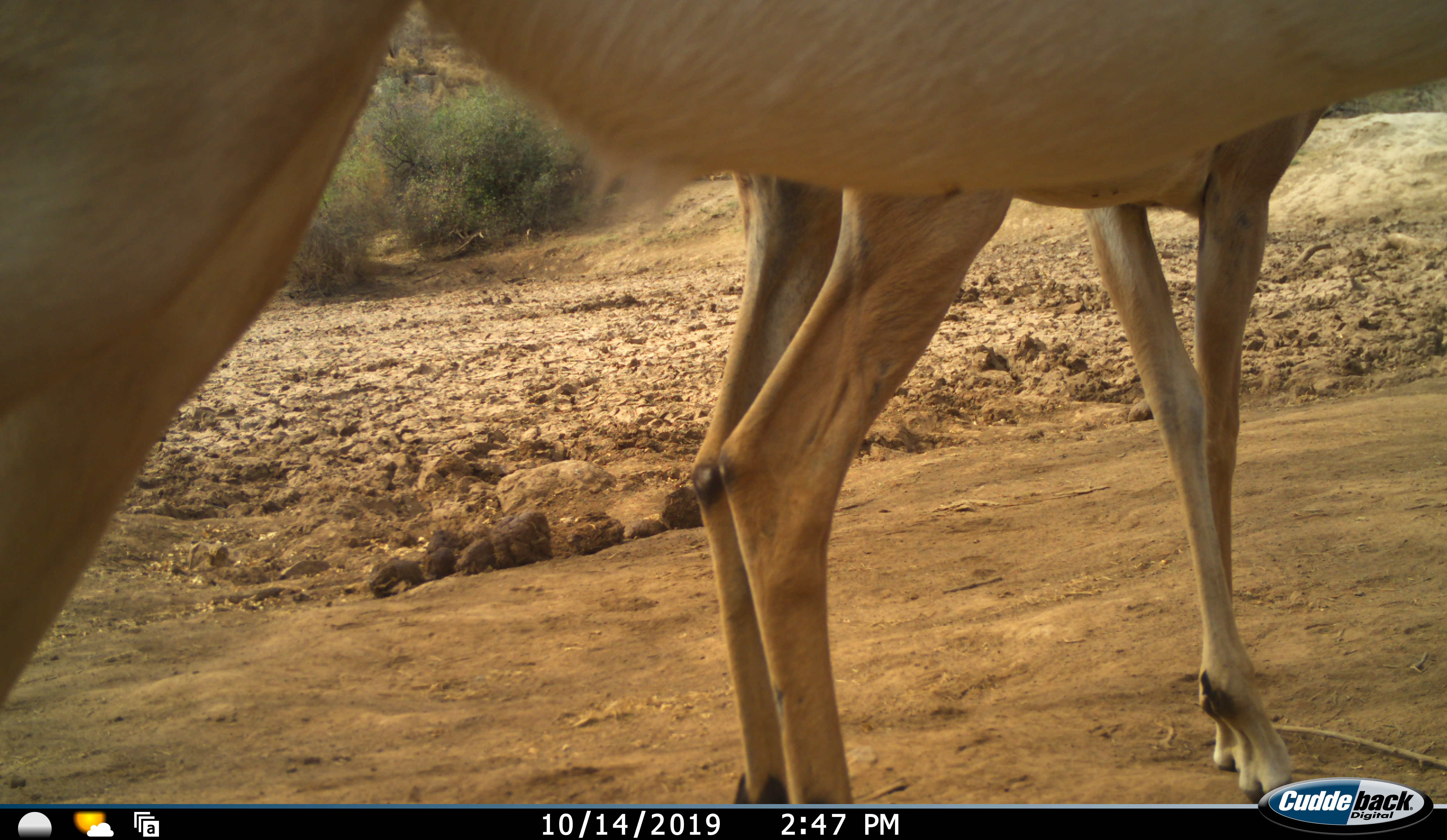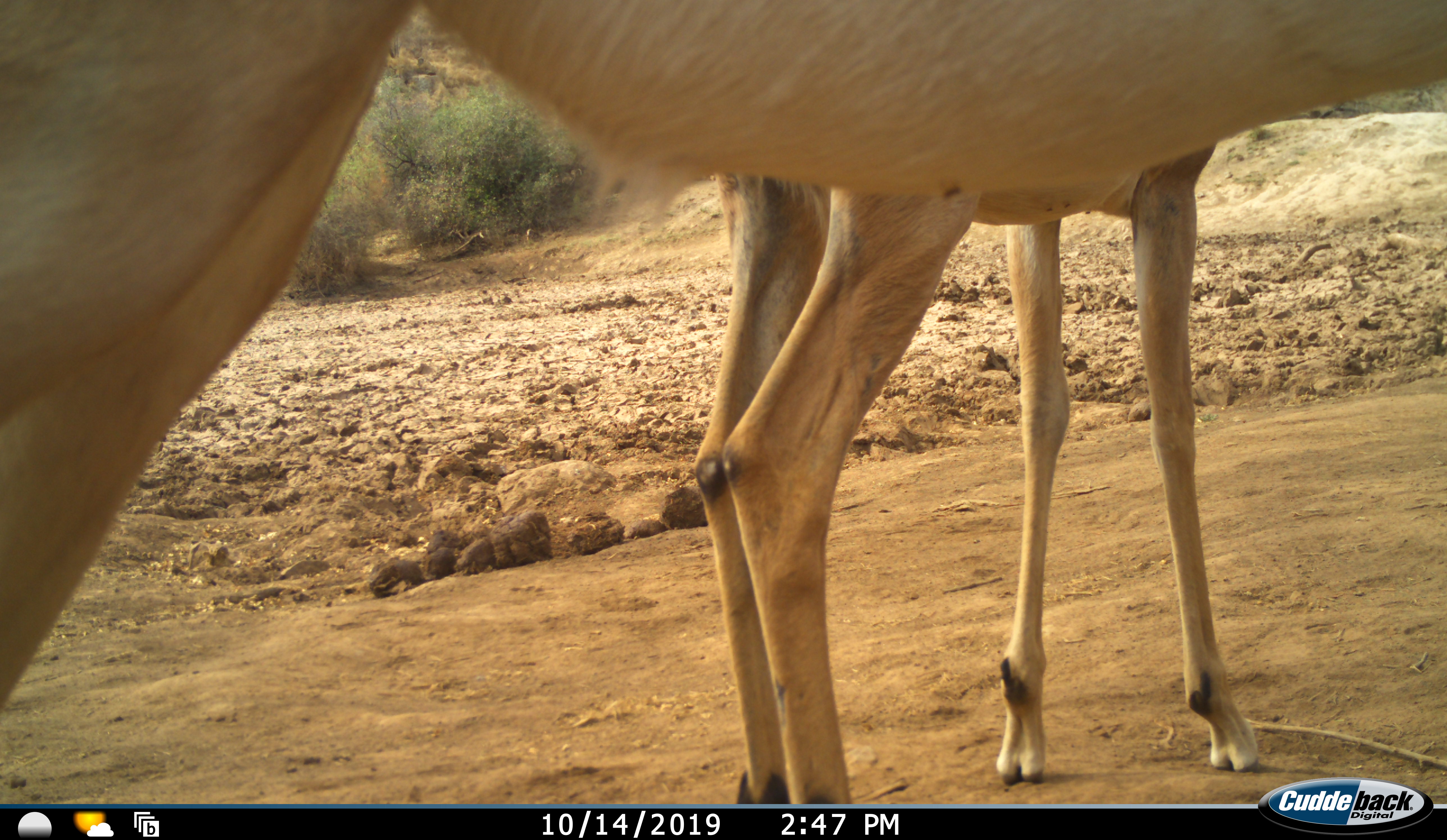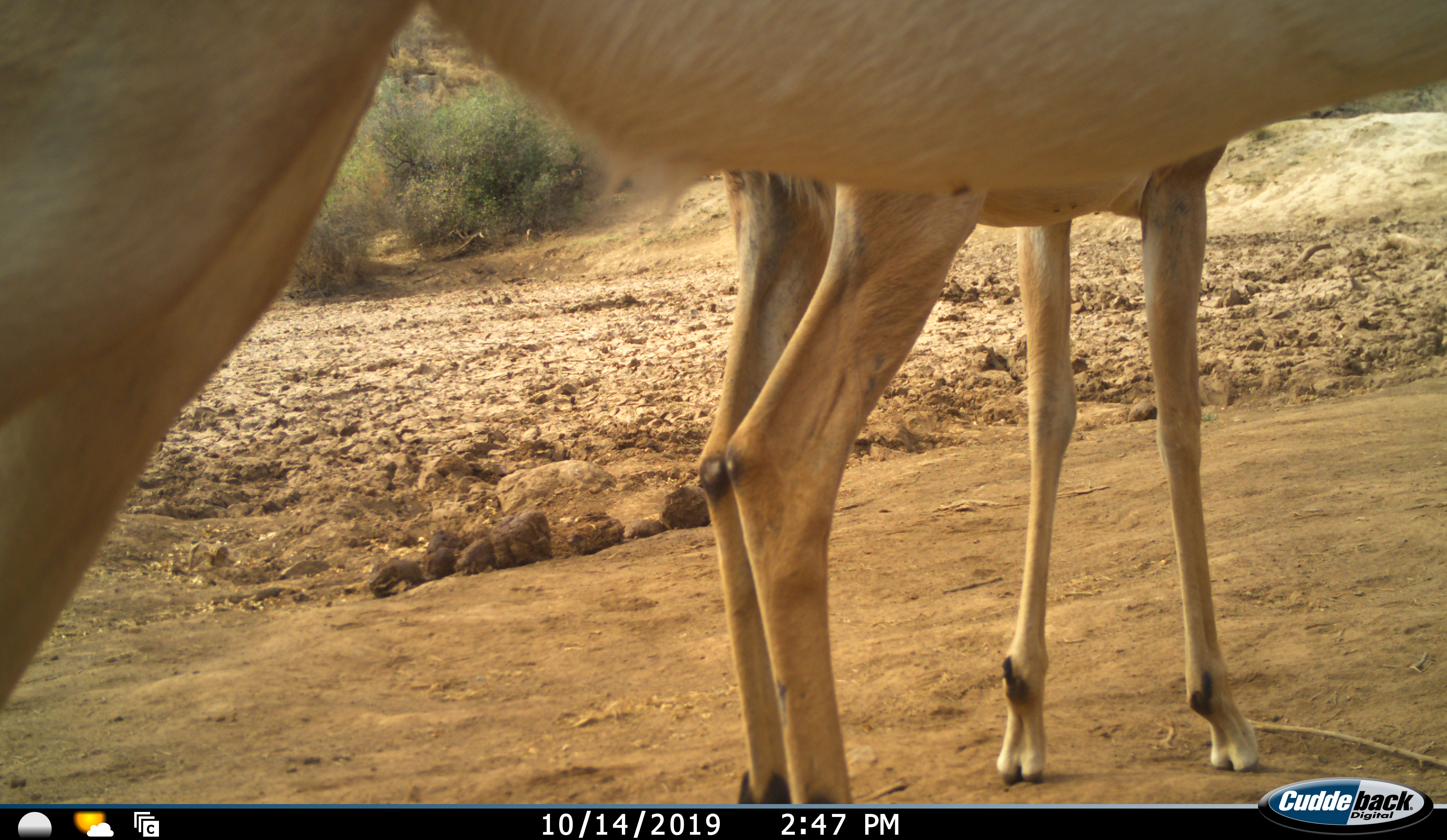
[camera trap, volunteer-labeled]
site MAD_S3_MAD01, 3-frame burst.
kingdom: Animalia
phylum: Chordata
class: Mammalia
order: Artiodactyla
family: Bovidae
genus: Aepyceros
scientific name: Aepyceros melampus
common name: impala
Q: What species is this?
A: Impala (Aepyceros melampus).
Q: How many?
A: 2.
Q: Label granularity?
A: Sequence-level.